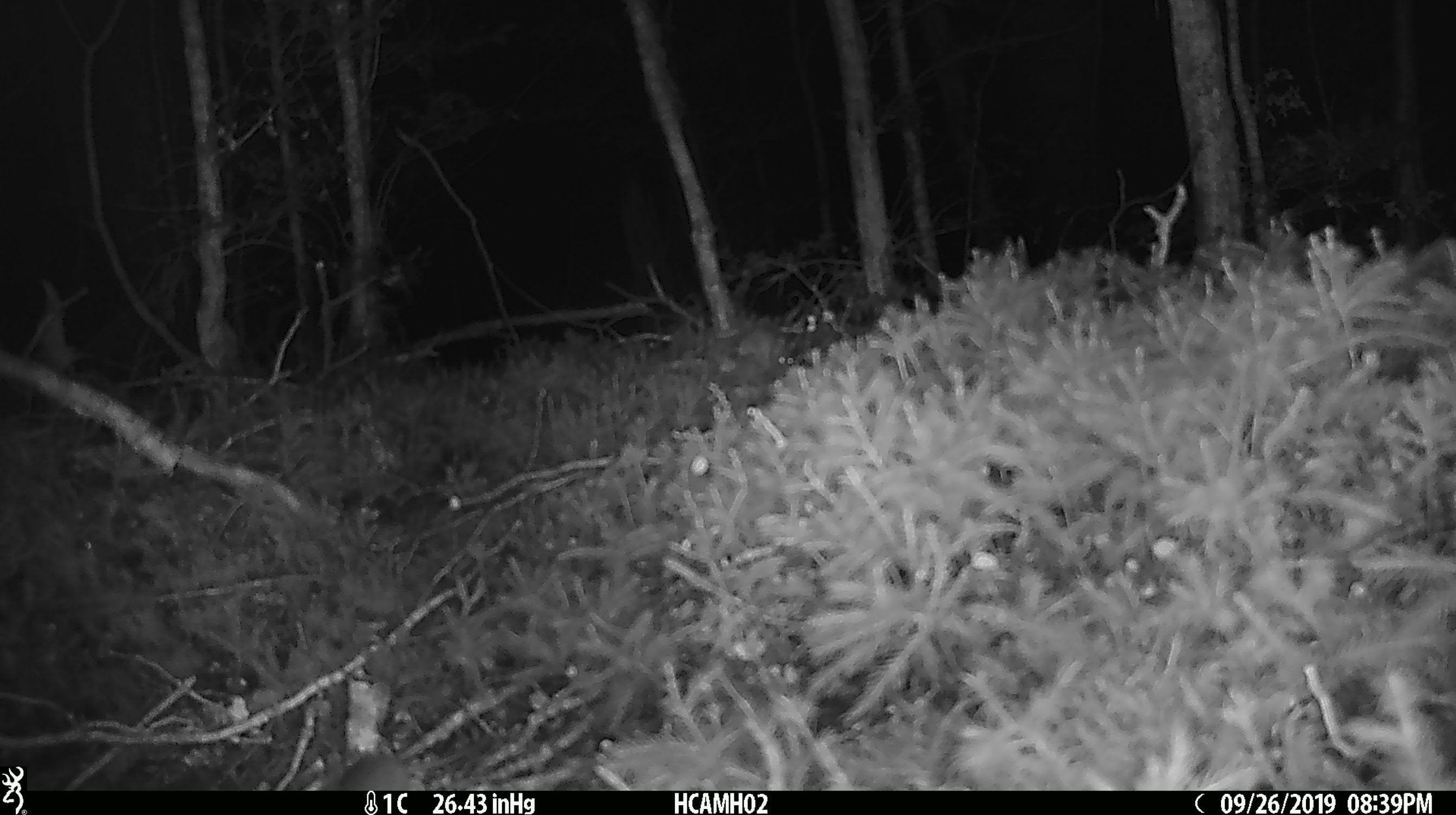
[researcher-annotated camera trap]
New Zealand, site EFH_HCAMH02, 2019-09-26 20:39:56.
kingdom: Animalia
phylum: Chordata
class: Mammalia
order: Rodentia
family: Muridae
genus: Mus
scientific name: Mus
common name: mouse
Mouse (Mus).